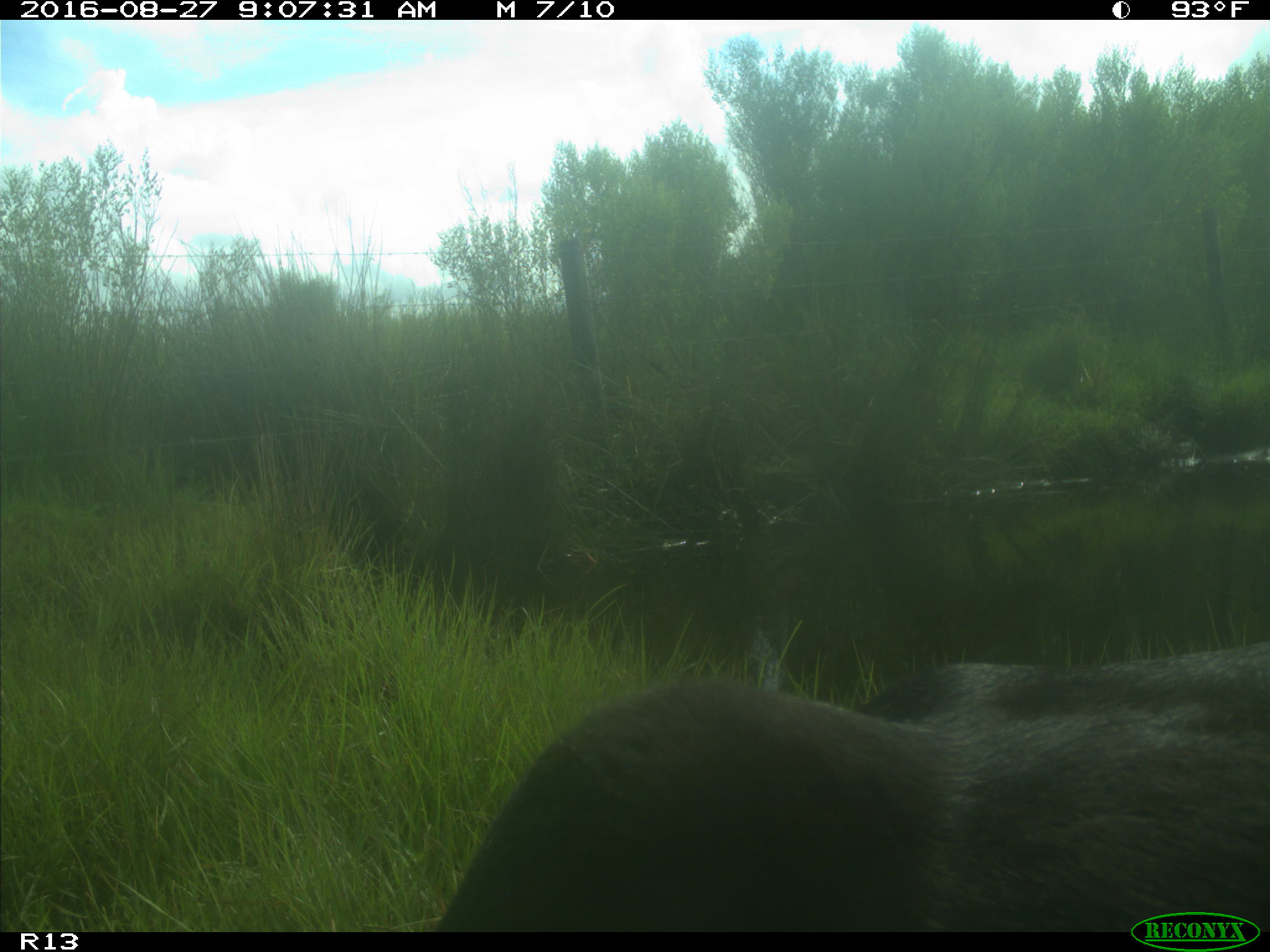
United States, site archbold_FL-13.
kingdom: Animalia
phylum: Chordata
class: Mammalia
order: Artiodactyla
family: Bovidae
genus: Bos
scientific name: Bos taurus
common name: domestic cow